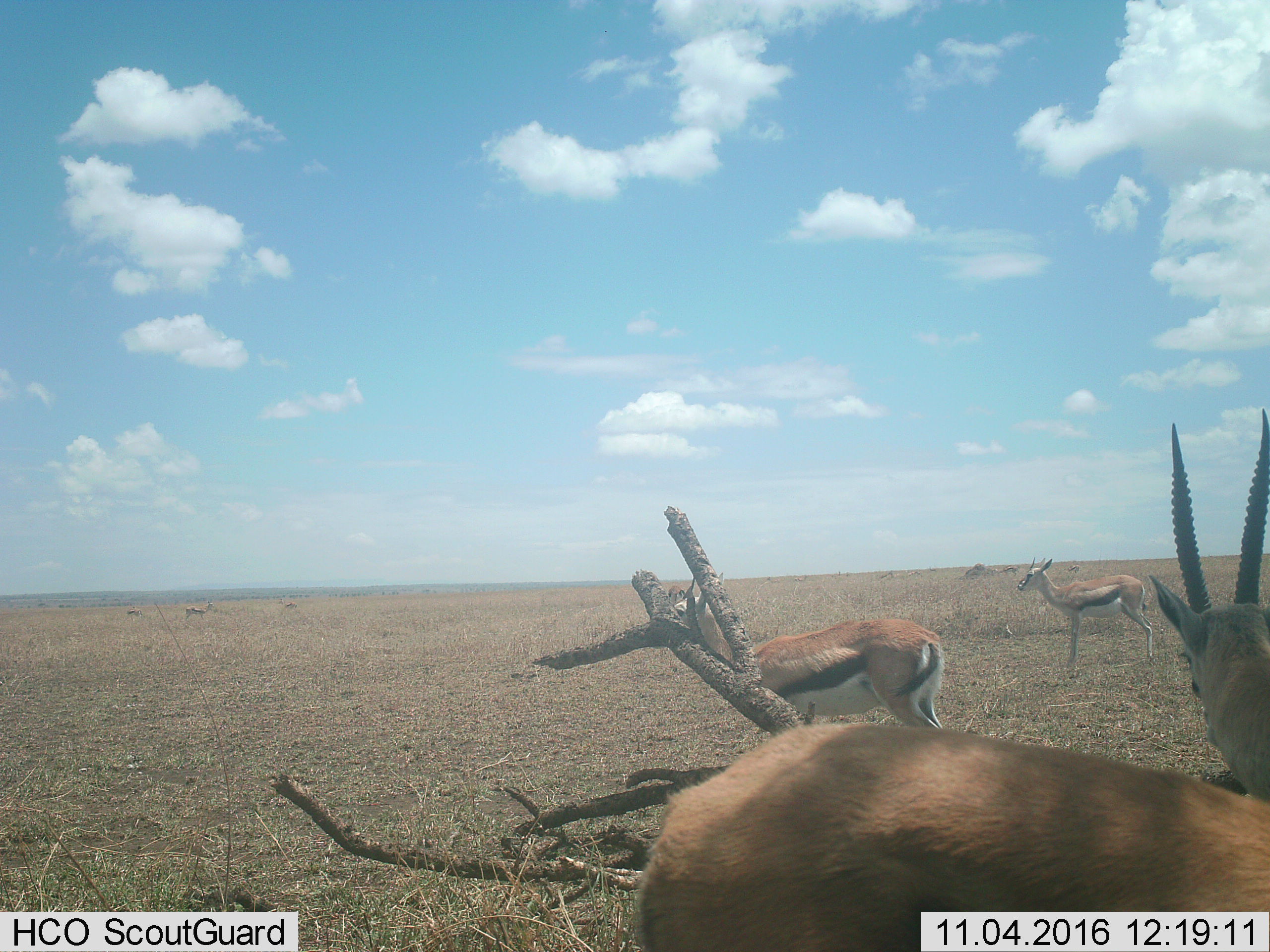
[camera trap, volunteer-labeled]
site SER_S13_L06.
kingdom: Animalia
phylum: Chordata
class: Mammalia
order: Artiodactyla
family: Bovidae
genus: Eudorcas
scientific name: Eudorcas thomsonii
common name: thomson's gazelle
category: gazellethomsons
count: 7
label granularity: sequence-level